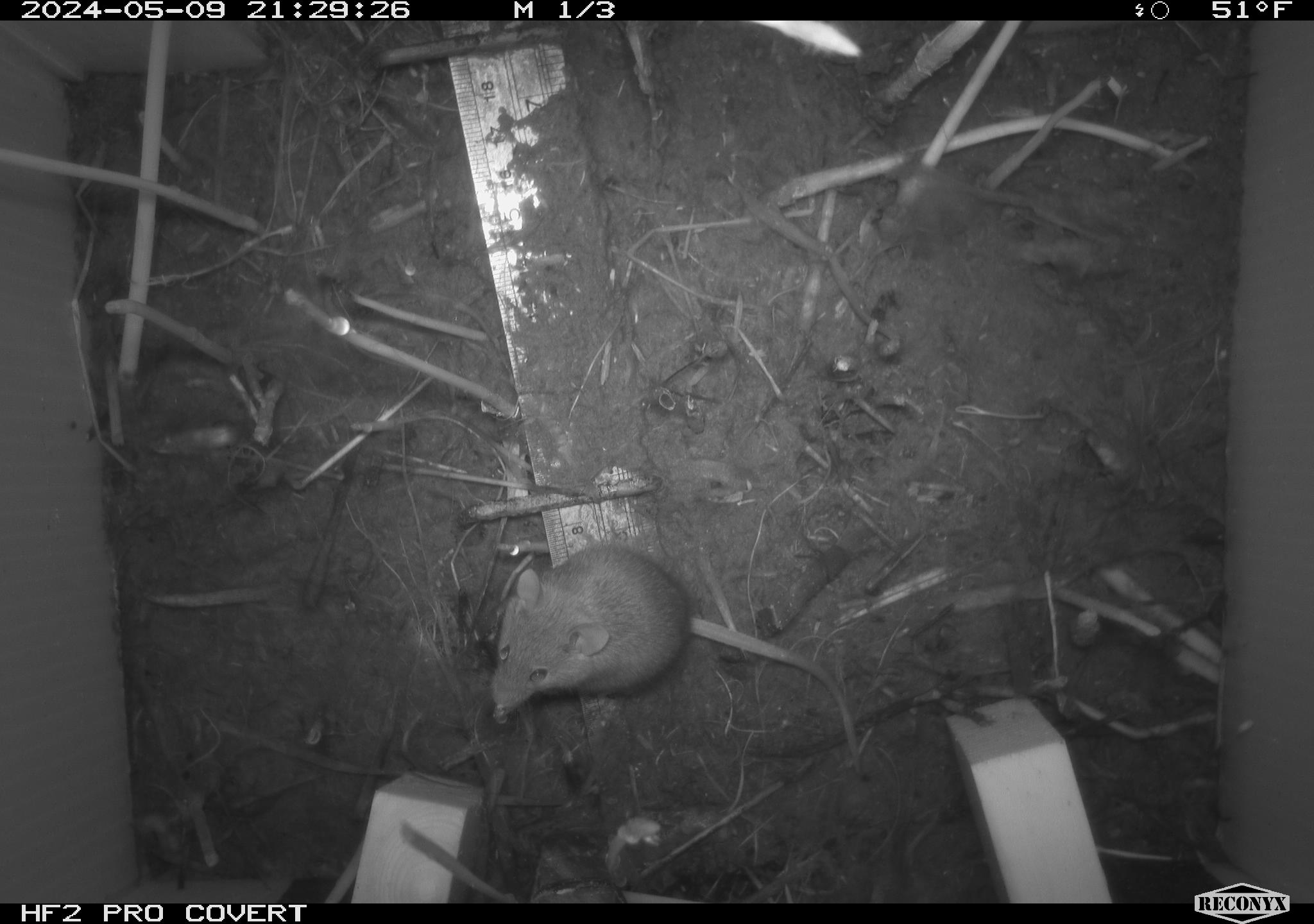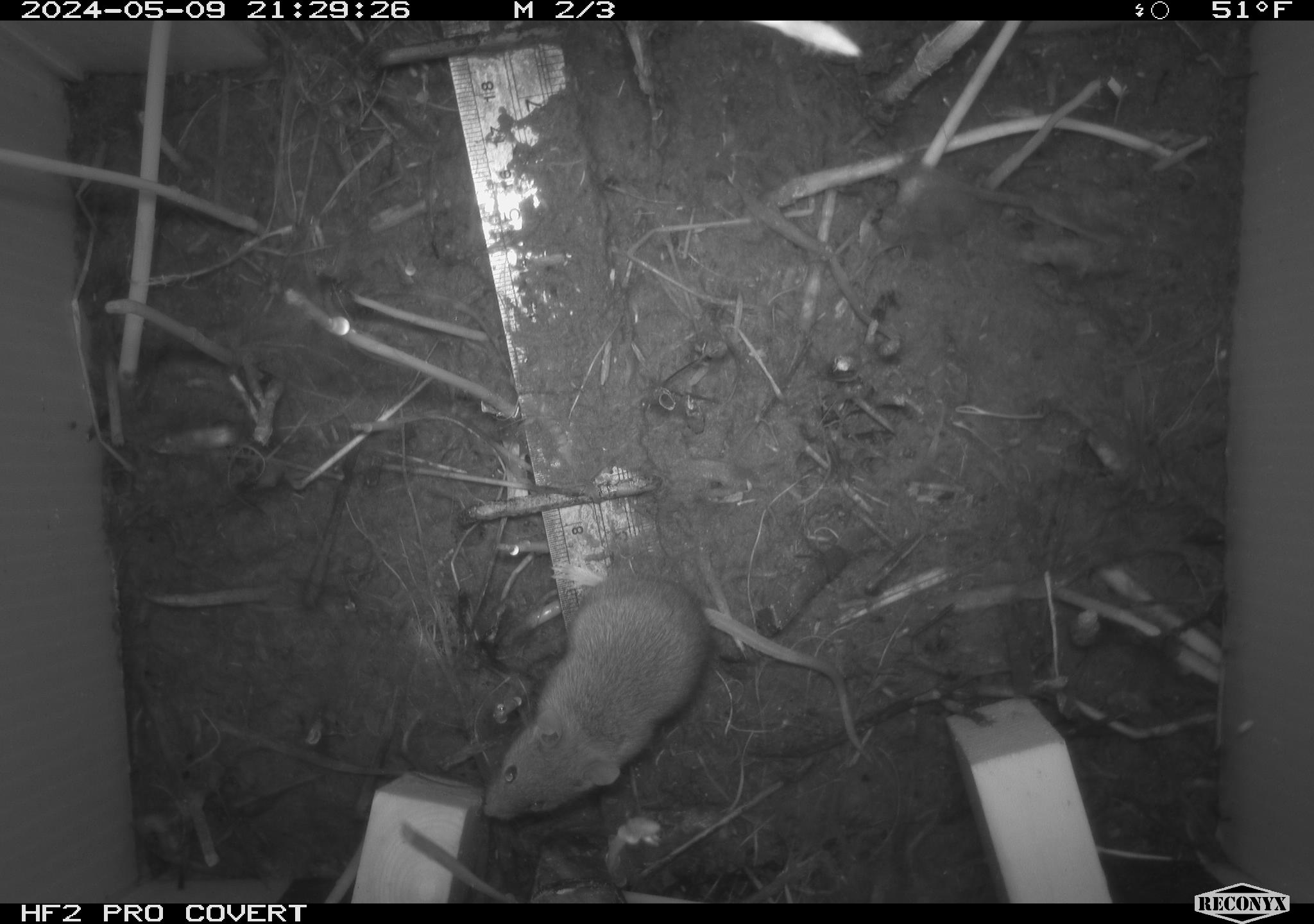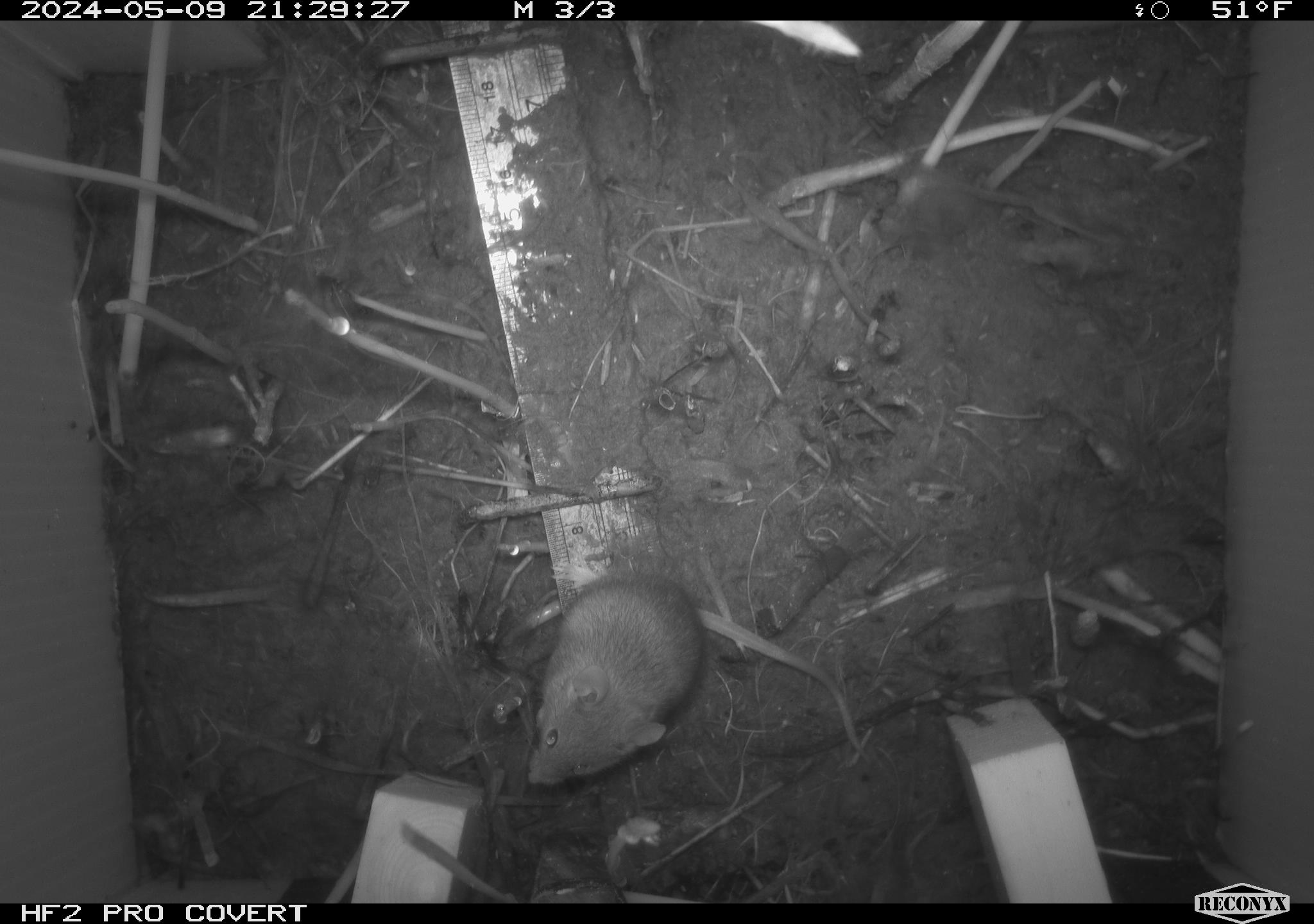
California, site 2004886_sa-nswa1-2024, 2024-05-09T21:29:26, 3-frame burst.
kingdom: Animalia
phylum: Chordata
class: Mammalia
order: Rodentia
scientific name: Rodentia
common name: mouse species